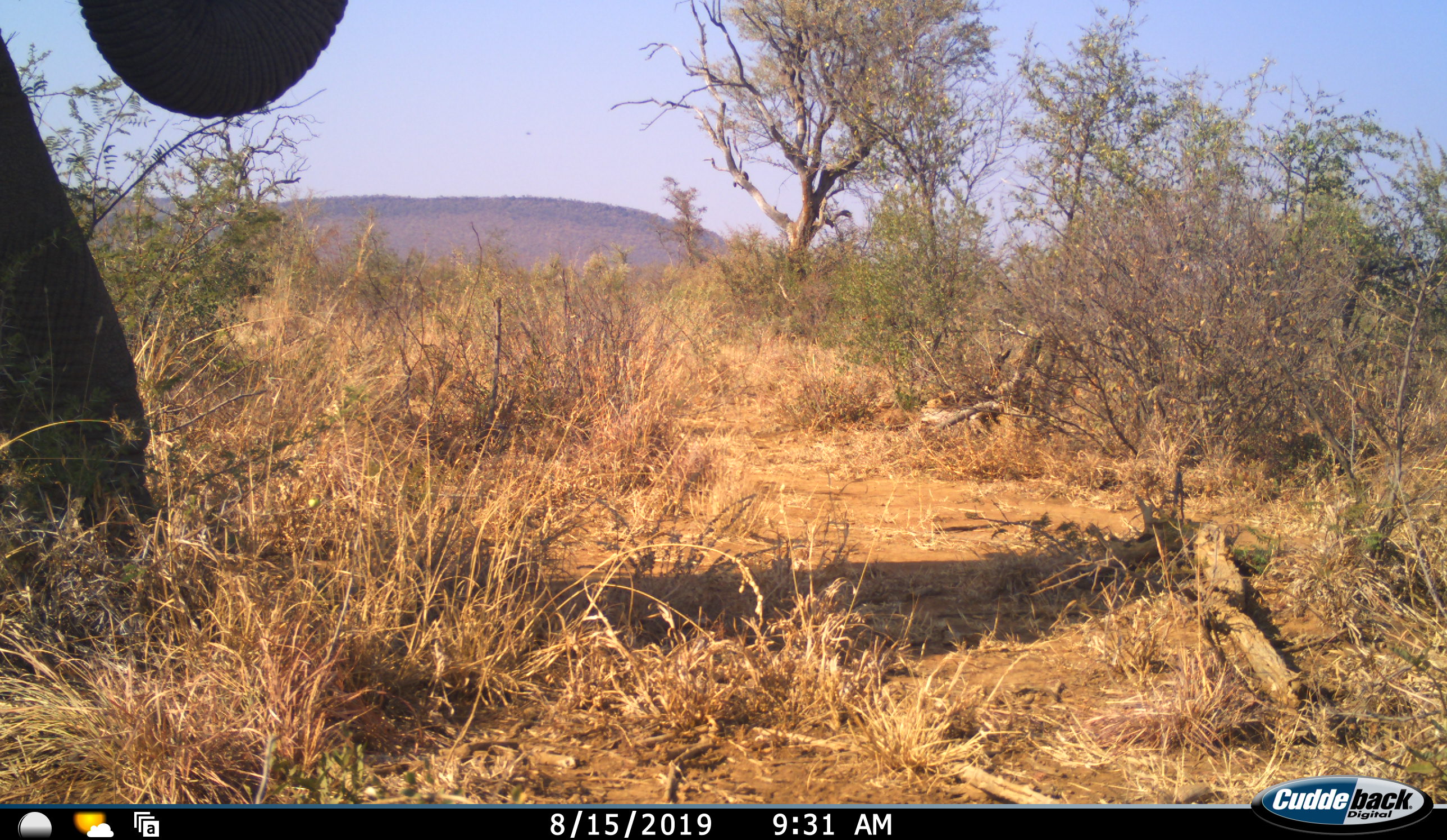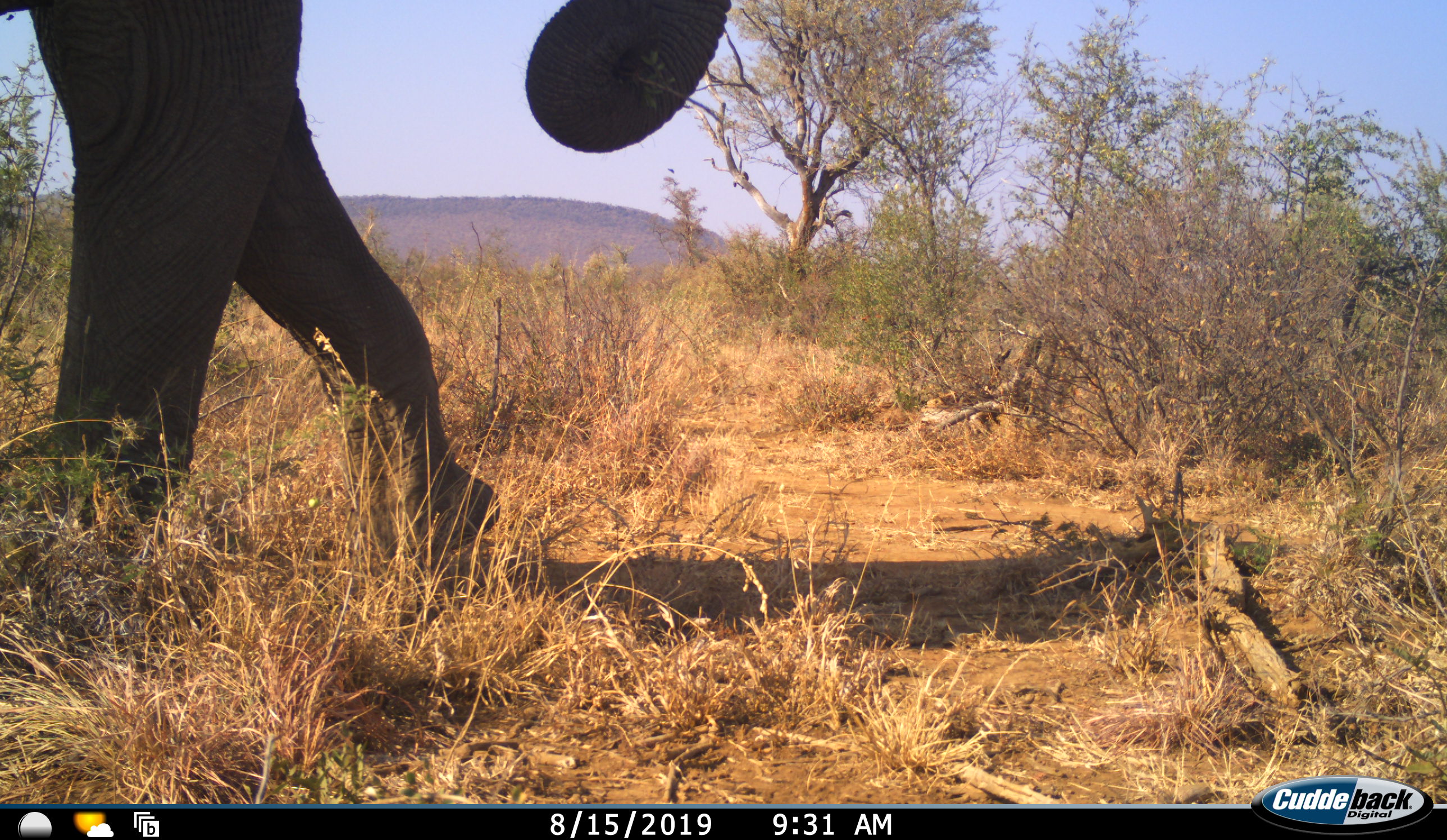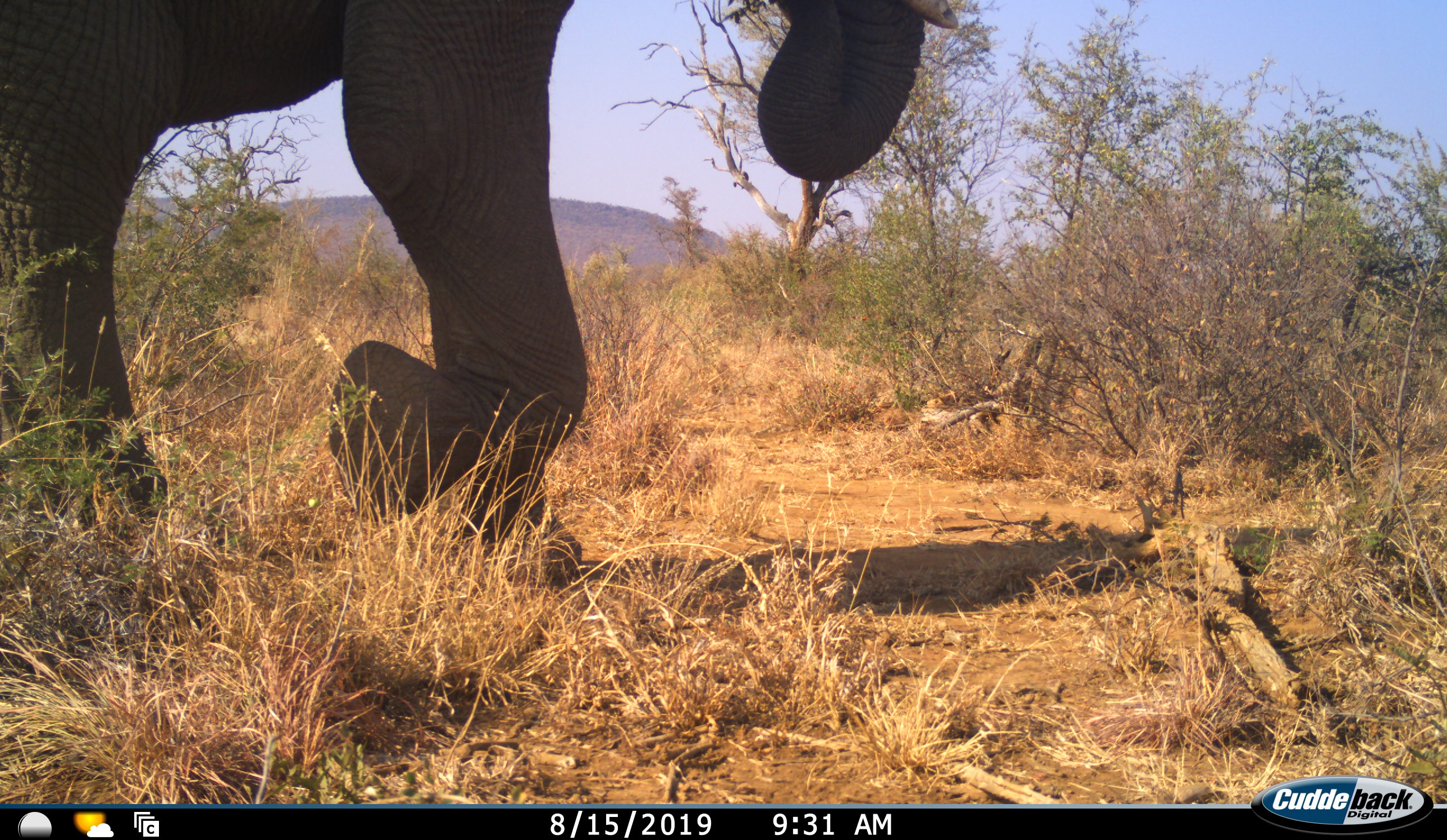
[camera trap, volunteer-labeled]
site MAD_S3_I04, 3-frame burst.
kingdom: Animalia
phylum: Chordata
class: Mammalia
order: Proboscidea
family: Elephantidae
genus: Loxodonta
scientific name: Loxodonta africana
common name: african bush elephant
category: elephant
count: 1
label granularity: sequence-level